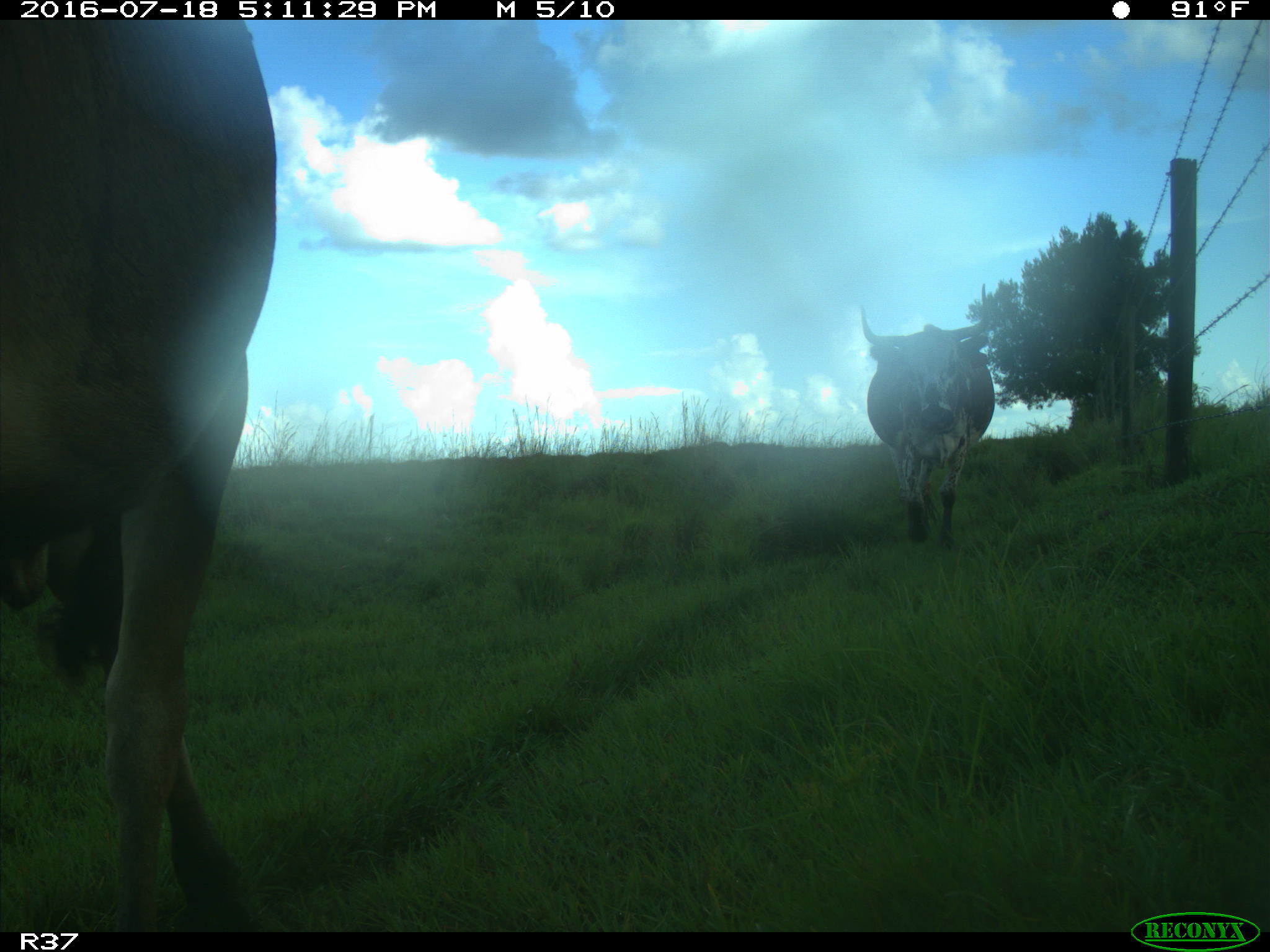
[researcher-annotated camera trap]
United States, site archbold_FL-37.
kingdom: Animalia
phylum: Chordata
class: Mammalia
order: Artiodactyla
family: Bovidae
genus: Bos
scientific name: Bos taurus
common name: domestic cow